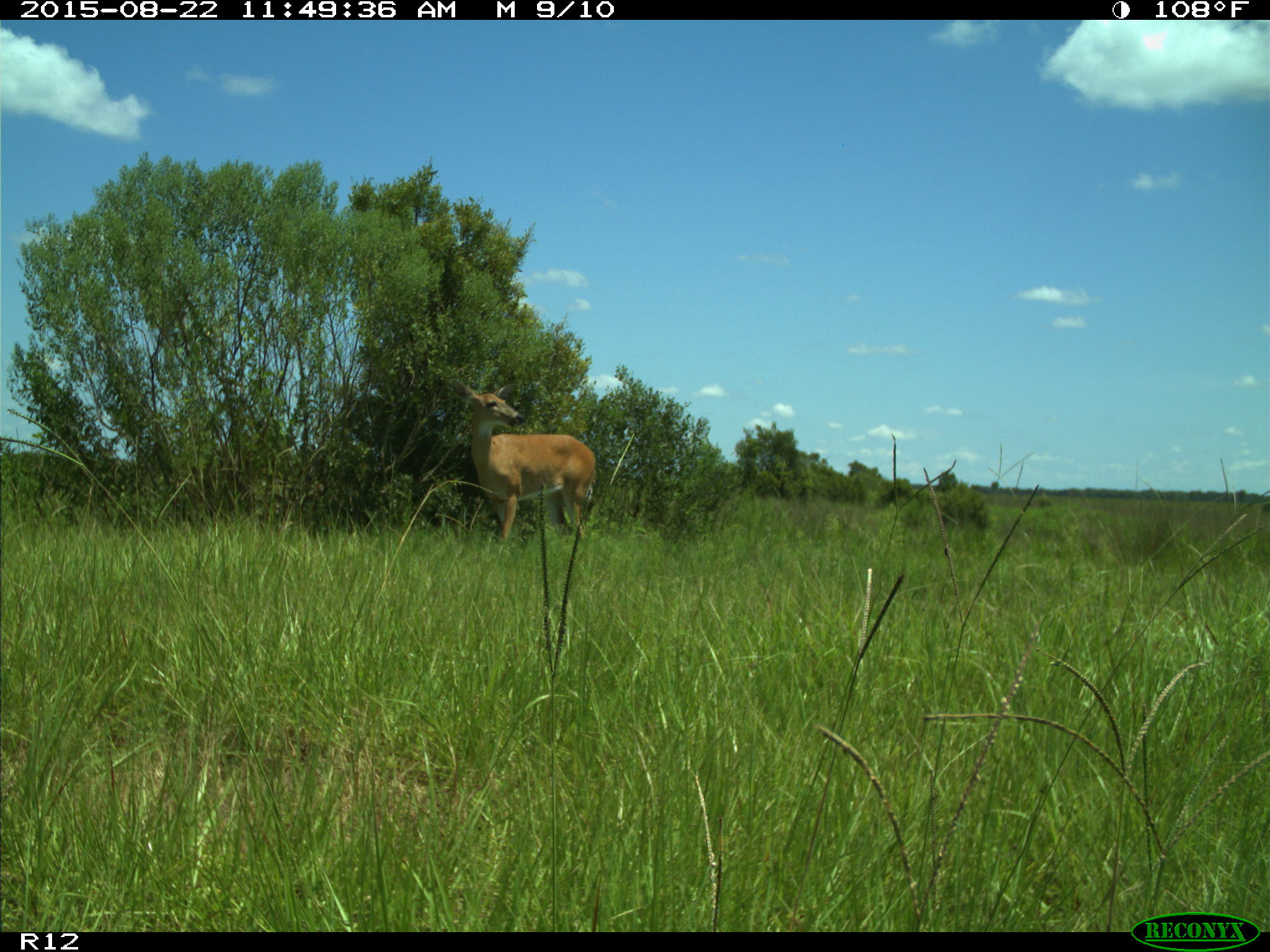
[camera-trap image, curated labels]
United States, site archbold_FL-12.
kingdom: Animalia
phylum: Chordata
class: Mammalia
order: Artiodactyla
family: Cervidae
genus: Odocoileus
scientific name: Odocoileus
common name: deer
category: unidentified deer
Unidentified deer (deer) (Odocoileus).